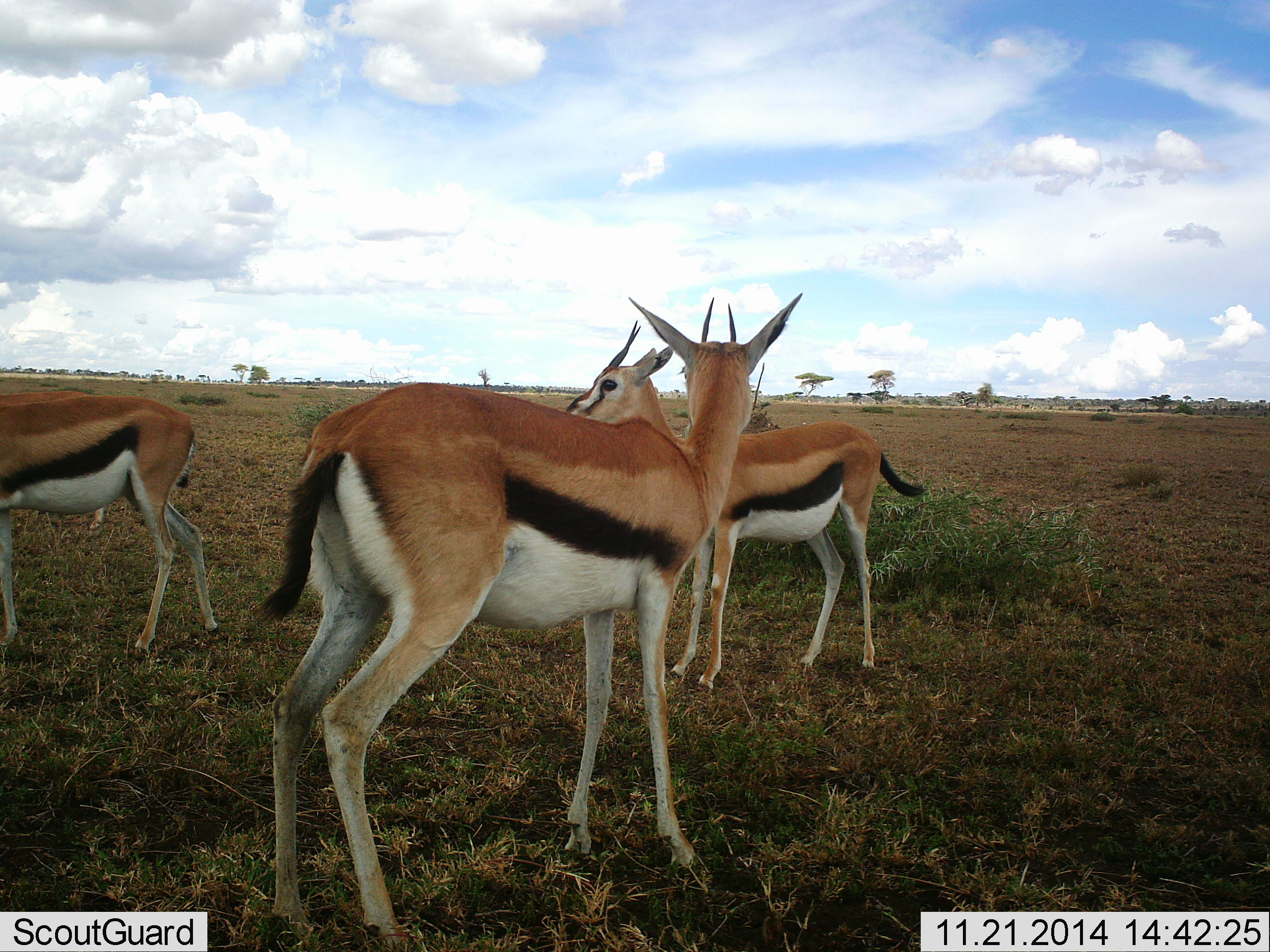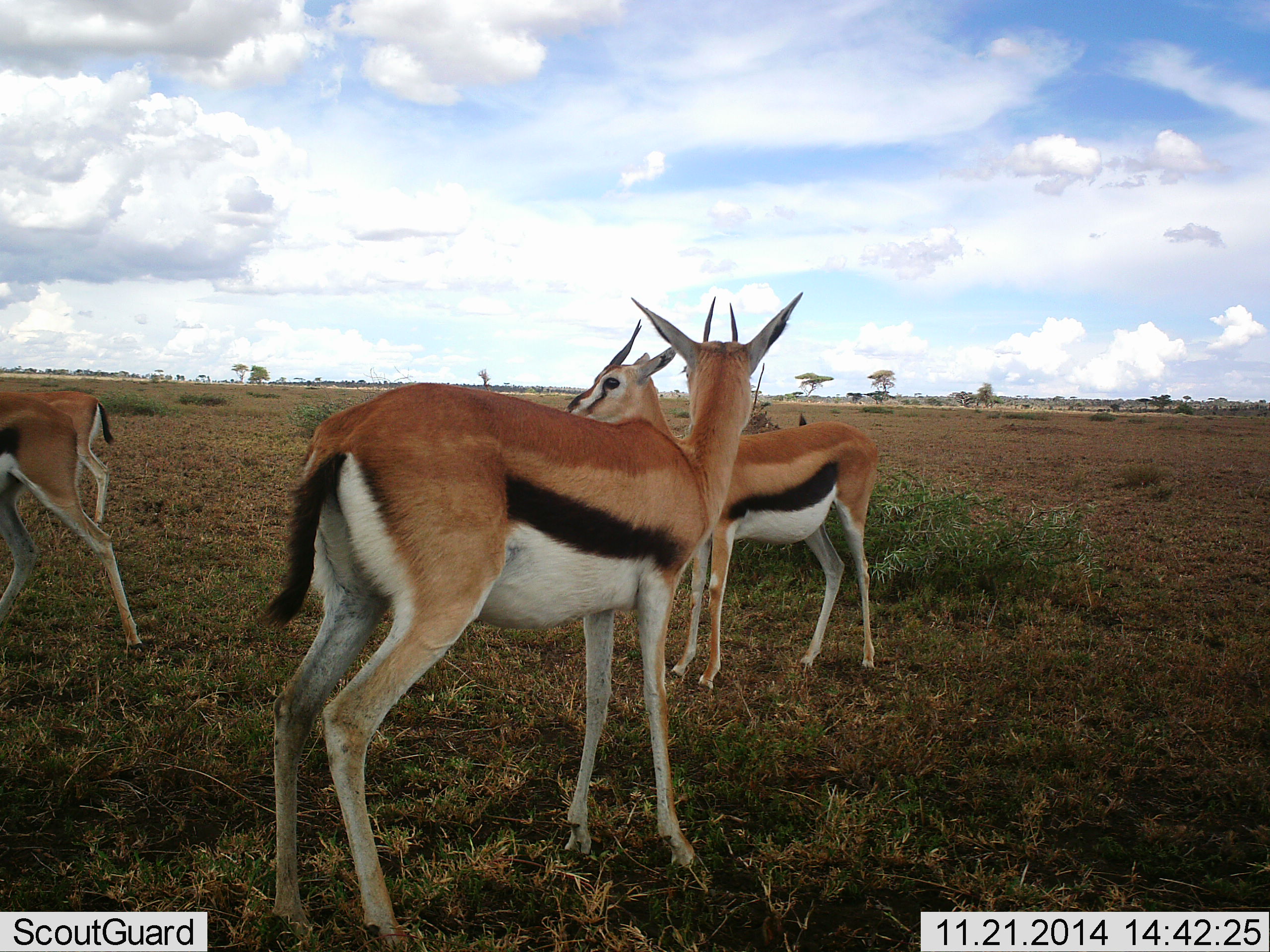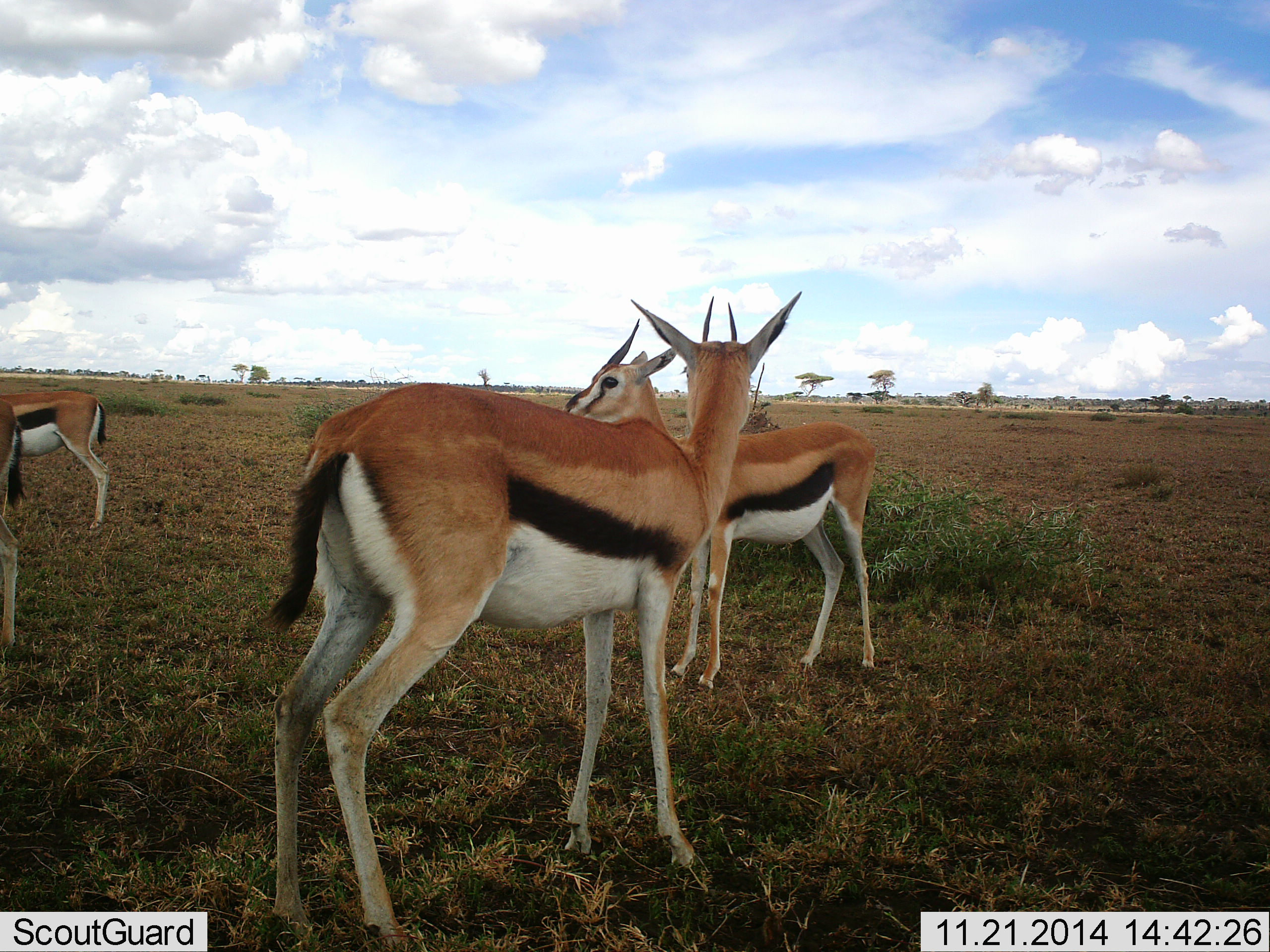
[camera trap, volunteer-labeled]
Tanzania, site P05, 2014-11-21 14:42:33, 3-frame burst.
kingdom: Animalia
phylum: Chordata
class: Mammalia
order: Artiodactyla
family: Bovidae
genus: Eudorcas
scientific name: Eudorcas thomsonii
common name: thomson's gazelle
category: gazellethomsons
Gazellethomsons (thomson's gazelle) (Eudorcas thomsonii), count 4. Behavior (volunteer vote fractions): standing 100%, resting 0%, moving 40%, interacting 0%. Young present (vote fraction): 0%. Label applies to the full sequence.